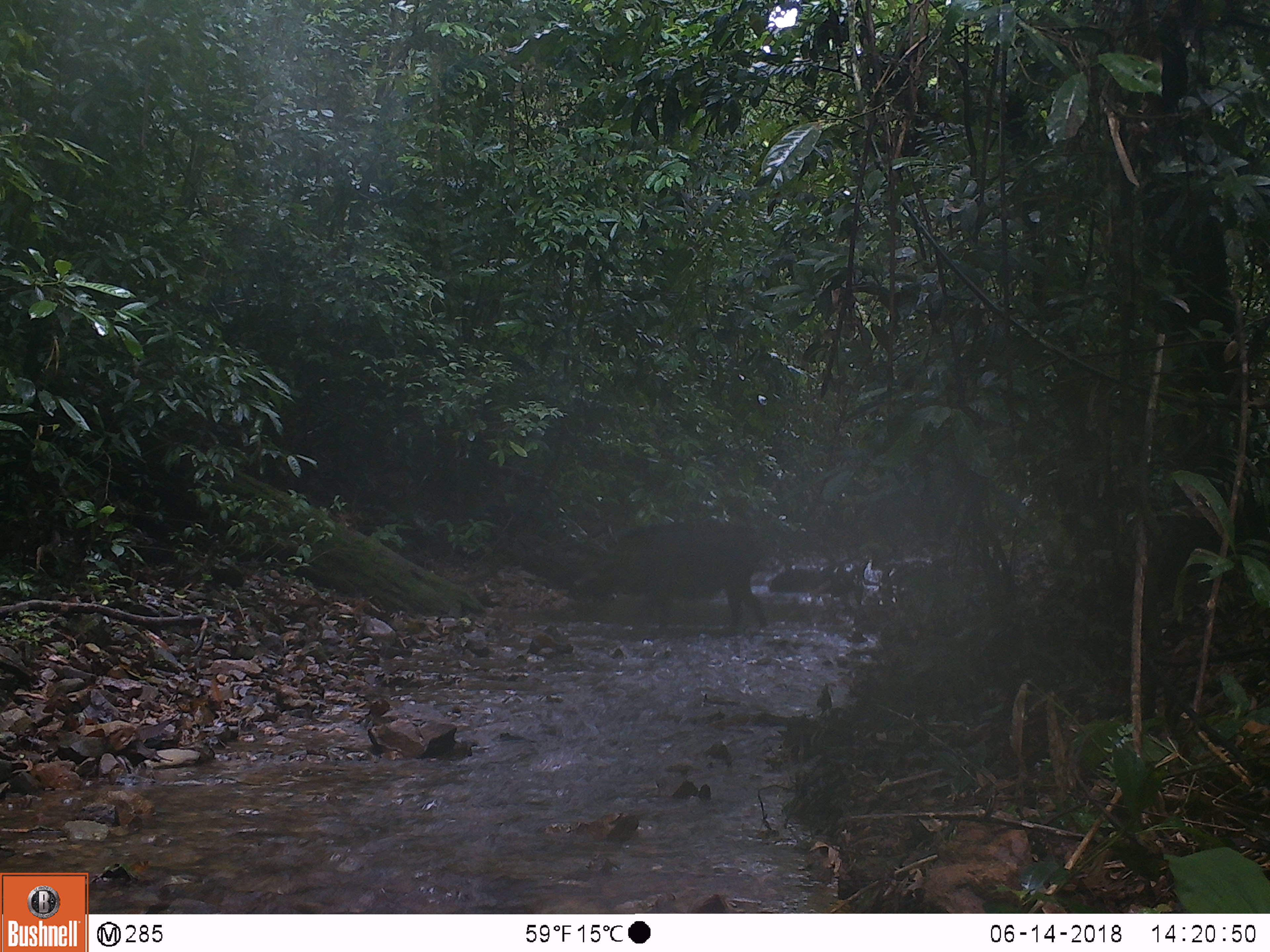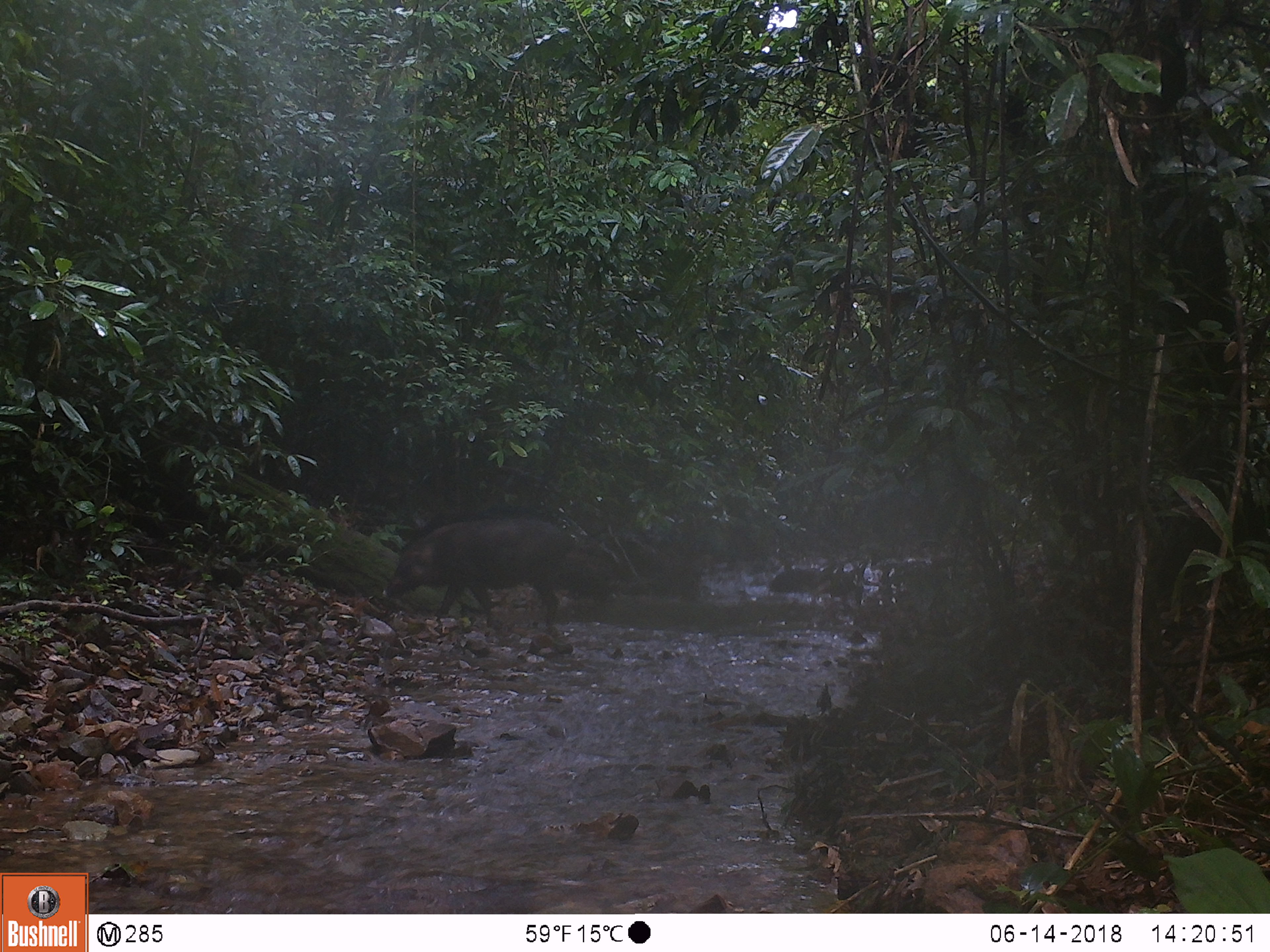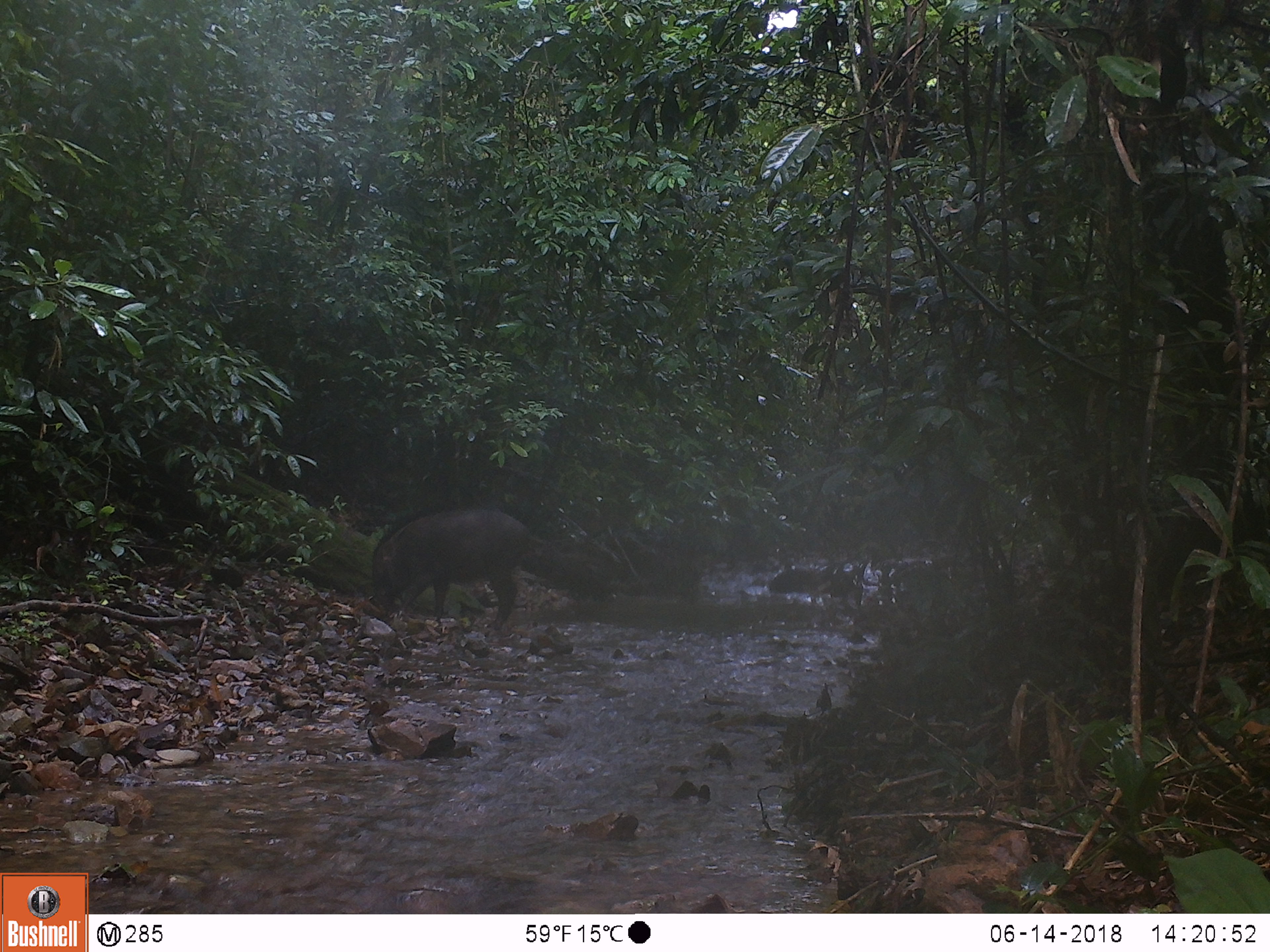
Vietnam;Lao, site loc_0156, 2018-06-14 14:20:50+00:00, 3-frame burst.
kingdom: Animalia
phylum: Chordata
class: Mammalia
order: Artiodactyla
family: Suidae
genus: Sus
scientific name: Sus scrofa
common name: eurasian wild pig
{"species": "eurasian wild pig (Sus scrofa)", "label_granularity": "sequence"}